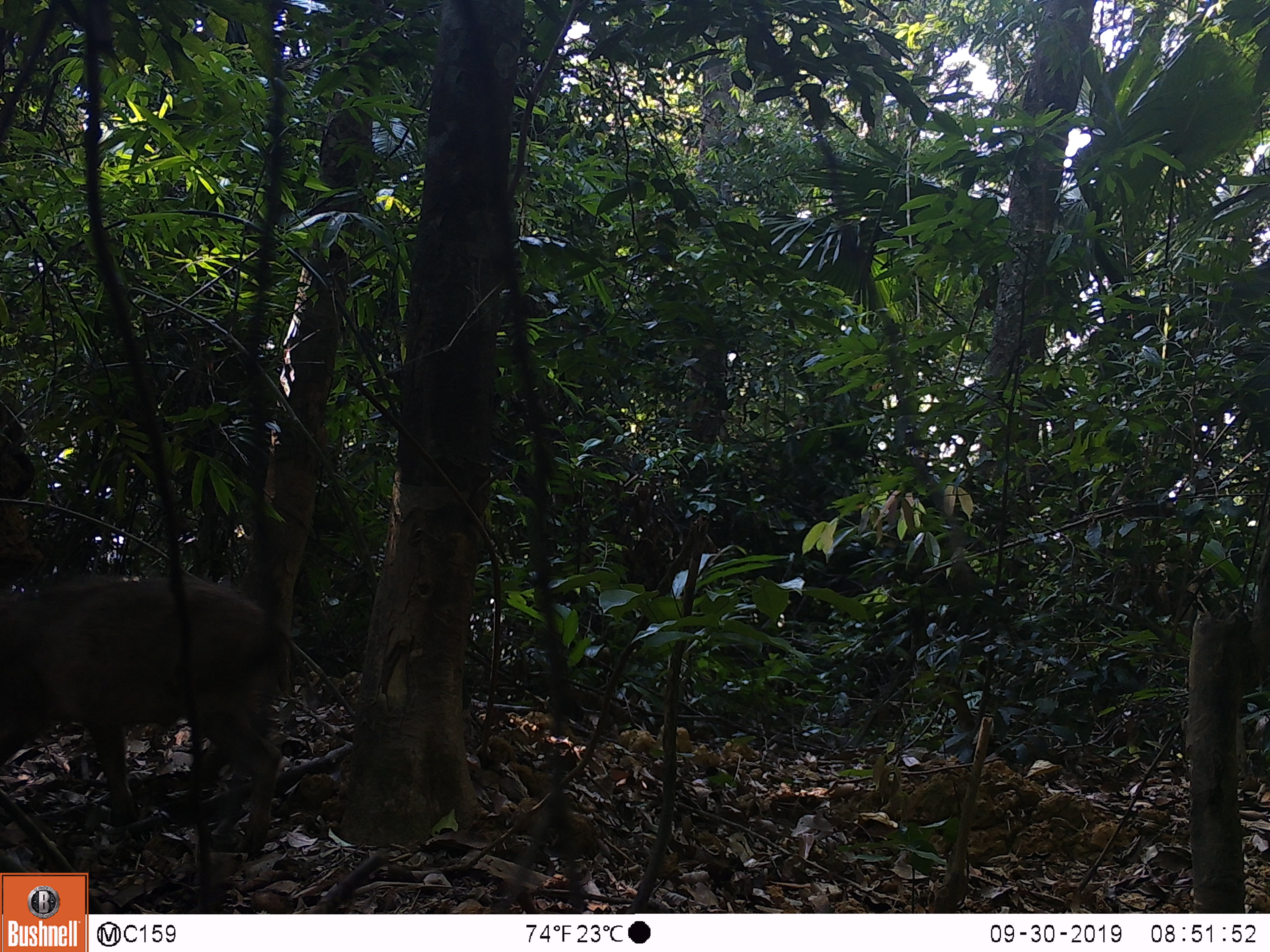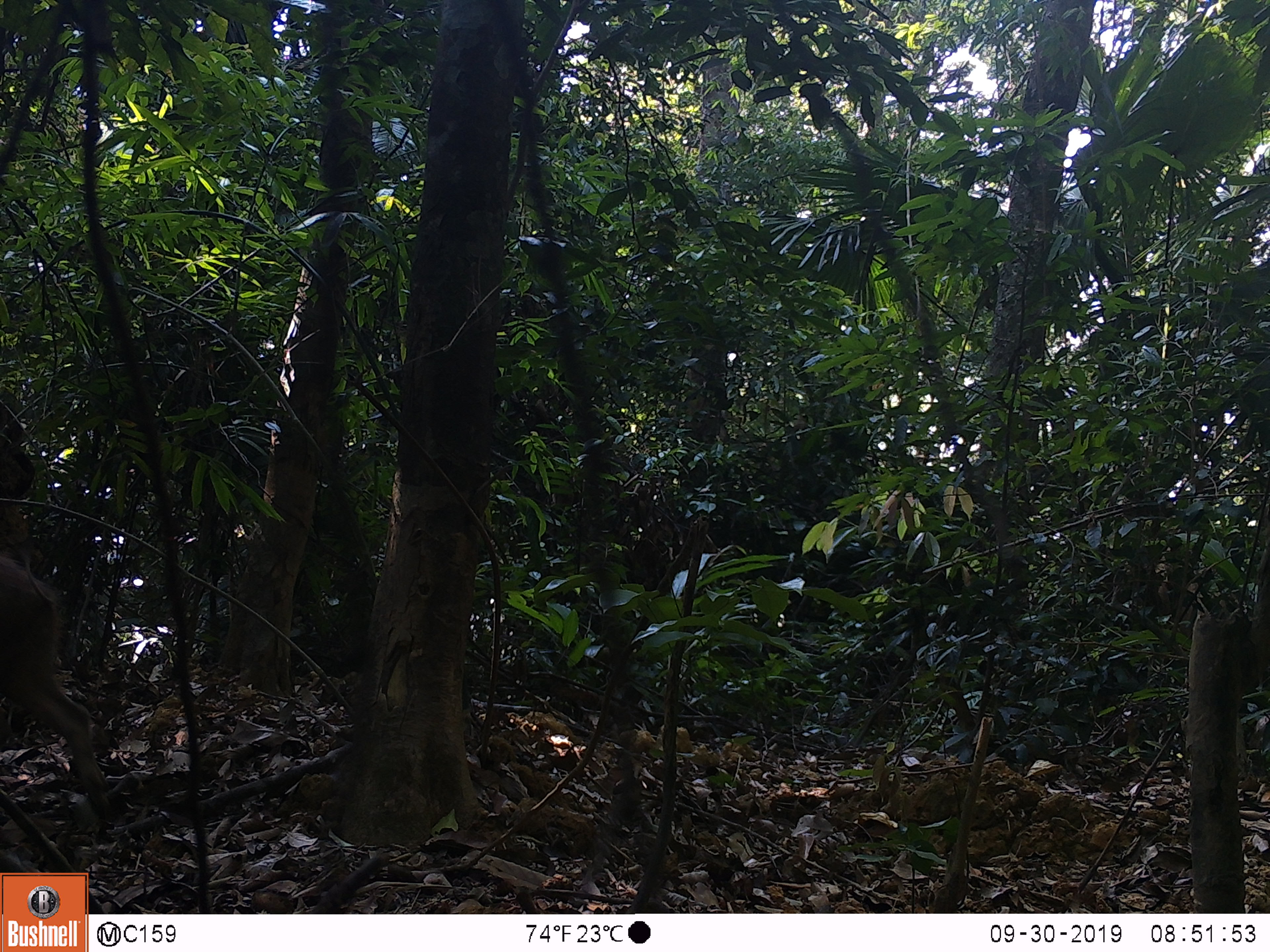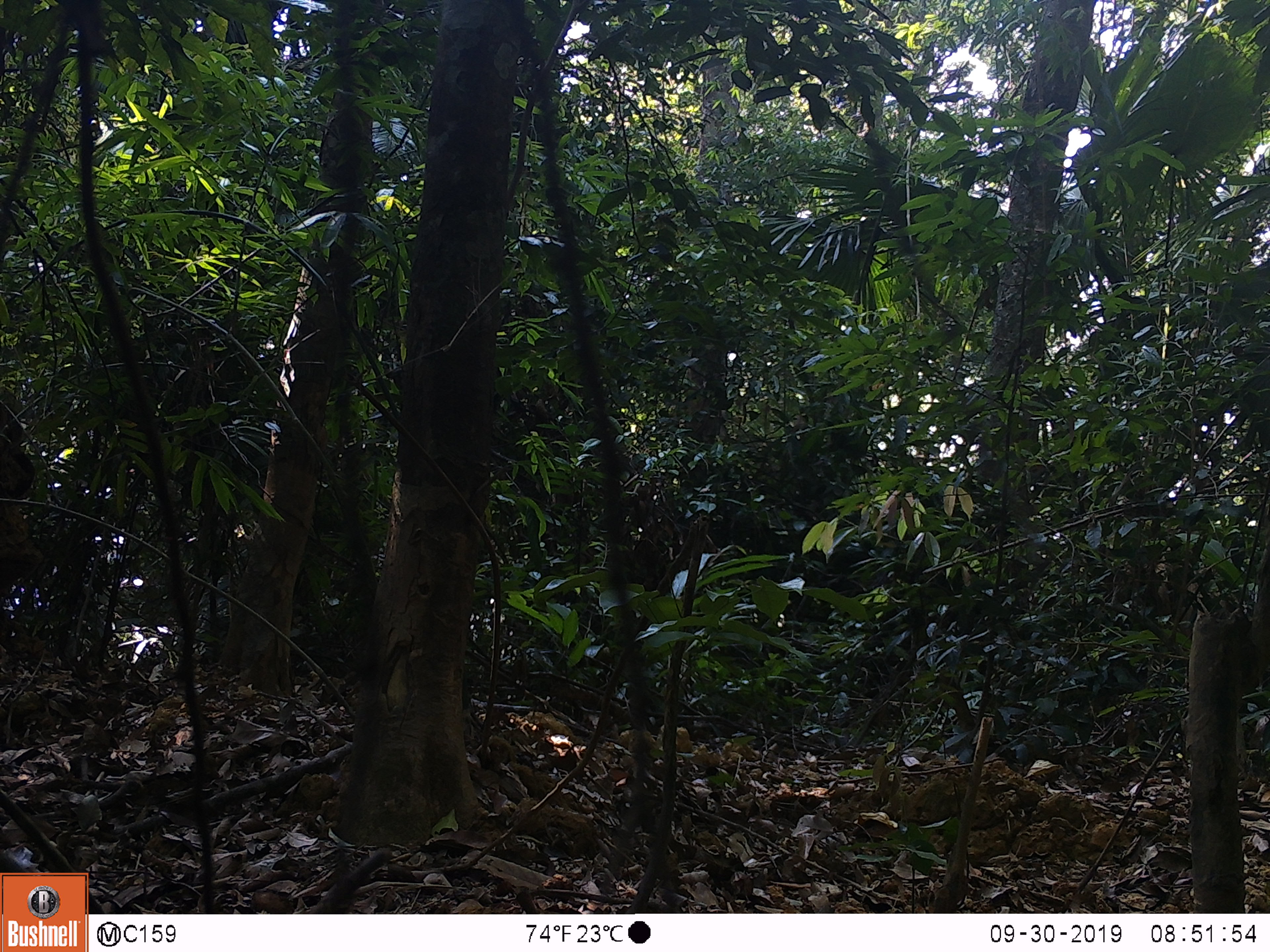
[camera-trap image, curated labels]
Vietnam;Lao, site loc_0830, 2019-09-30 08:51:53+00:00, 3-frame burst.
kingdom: Animalia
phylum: Chordata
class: Mammalia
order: Artiodactyla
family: Suidae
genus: Sus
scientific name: Sus scrofa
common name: eurasian wild pig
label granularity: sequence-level